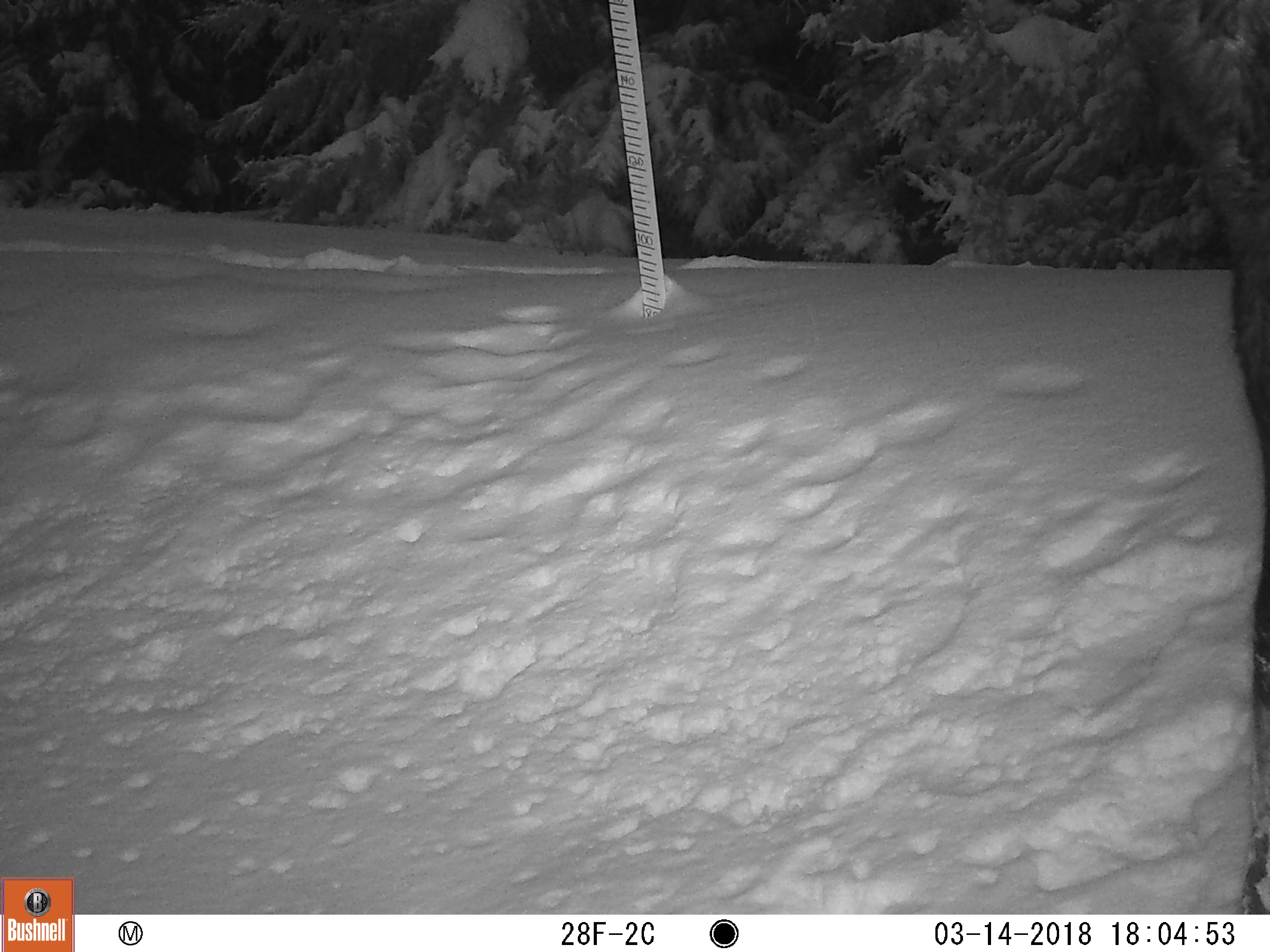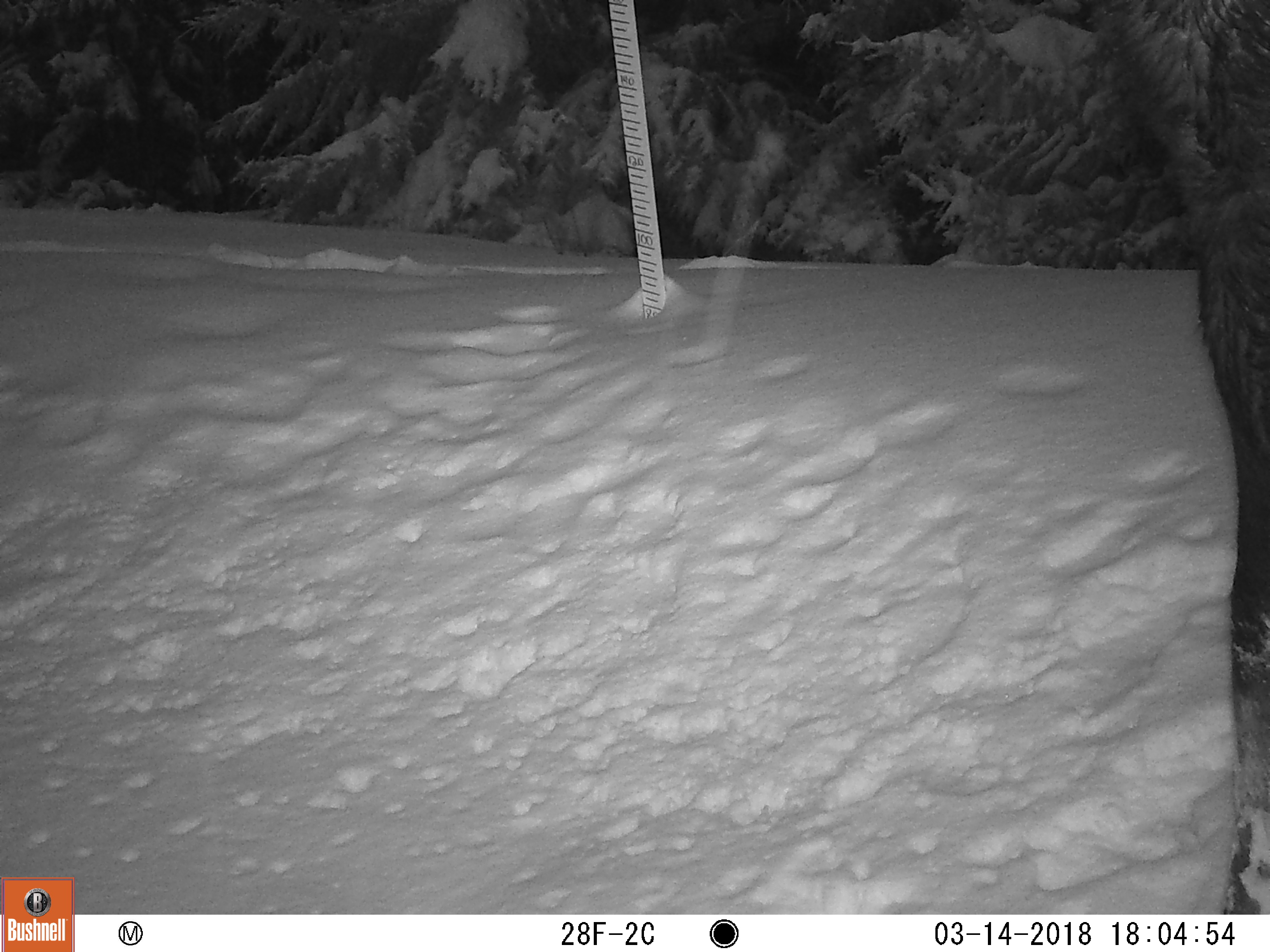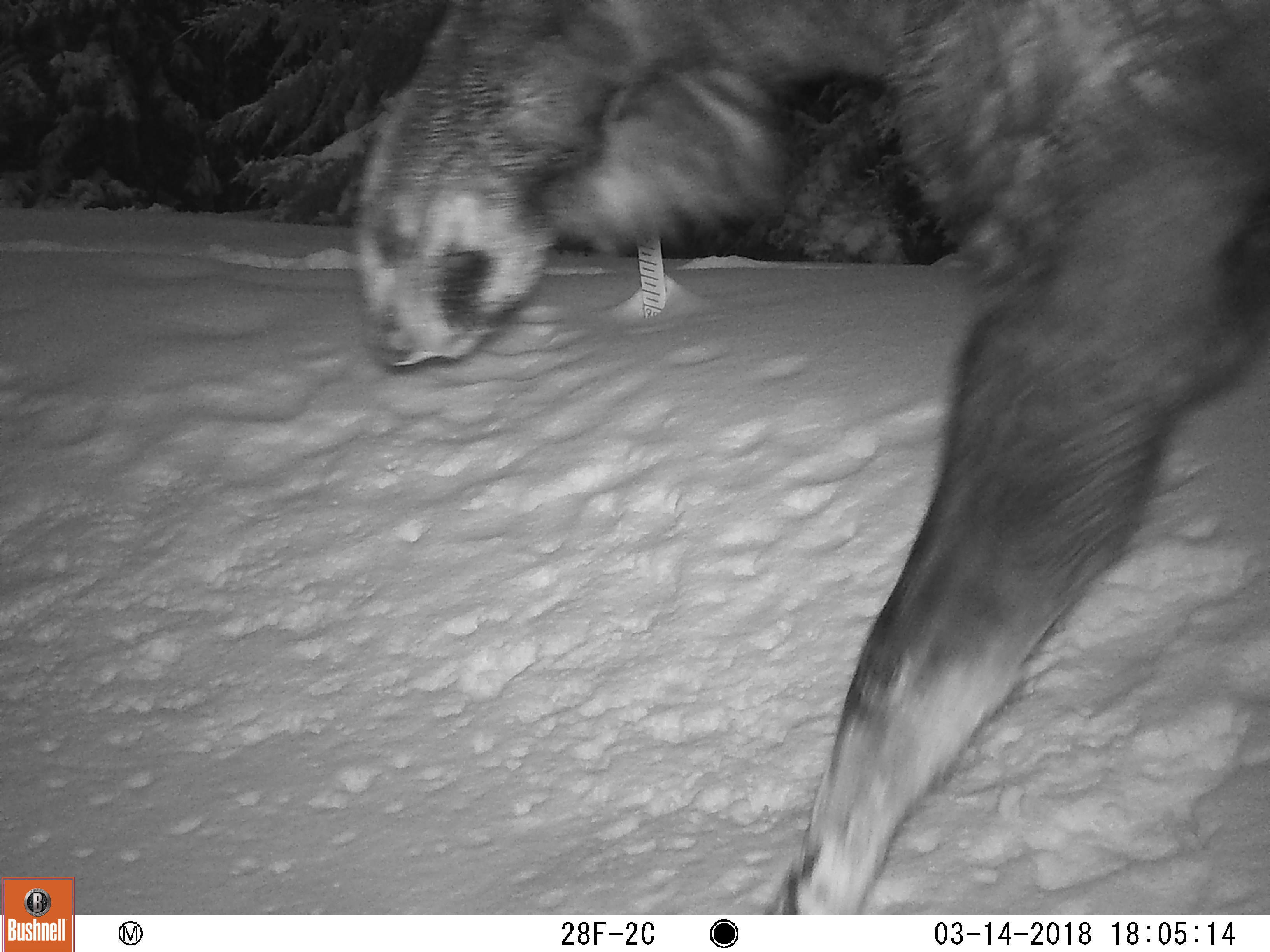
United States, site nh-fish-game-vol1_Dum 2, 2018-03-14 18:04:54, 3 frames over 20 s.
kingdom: Animalia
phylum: Chordata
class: Mammalia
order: Artiodactyla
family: Cervidae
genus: Alces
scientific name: Alces alces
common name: moose